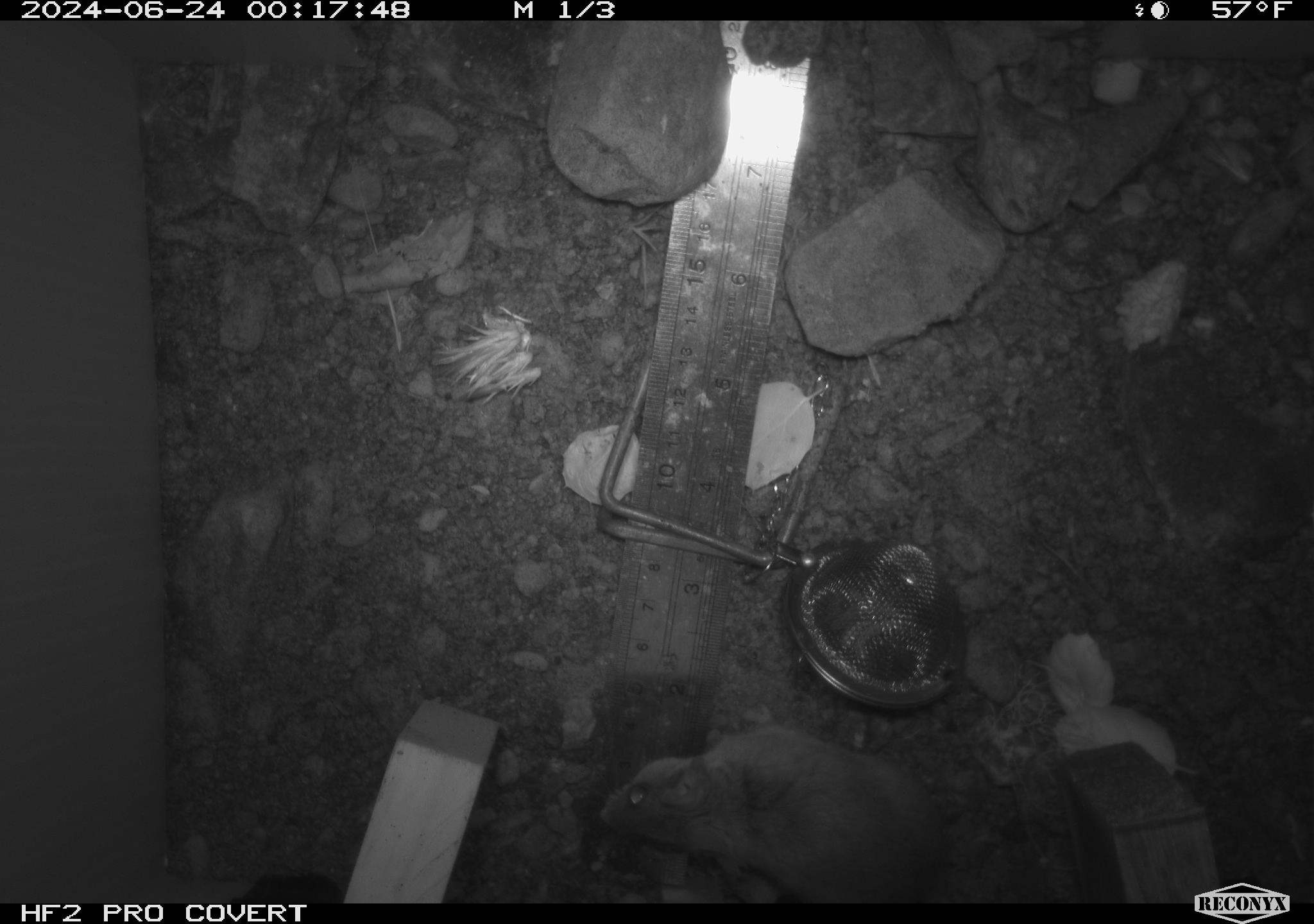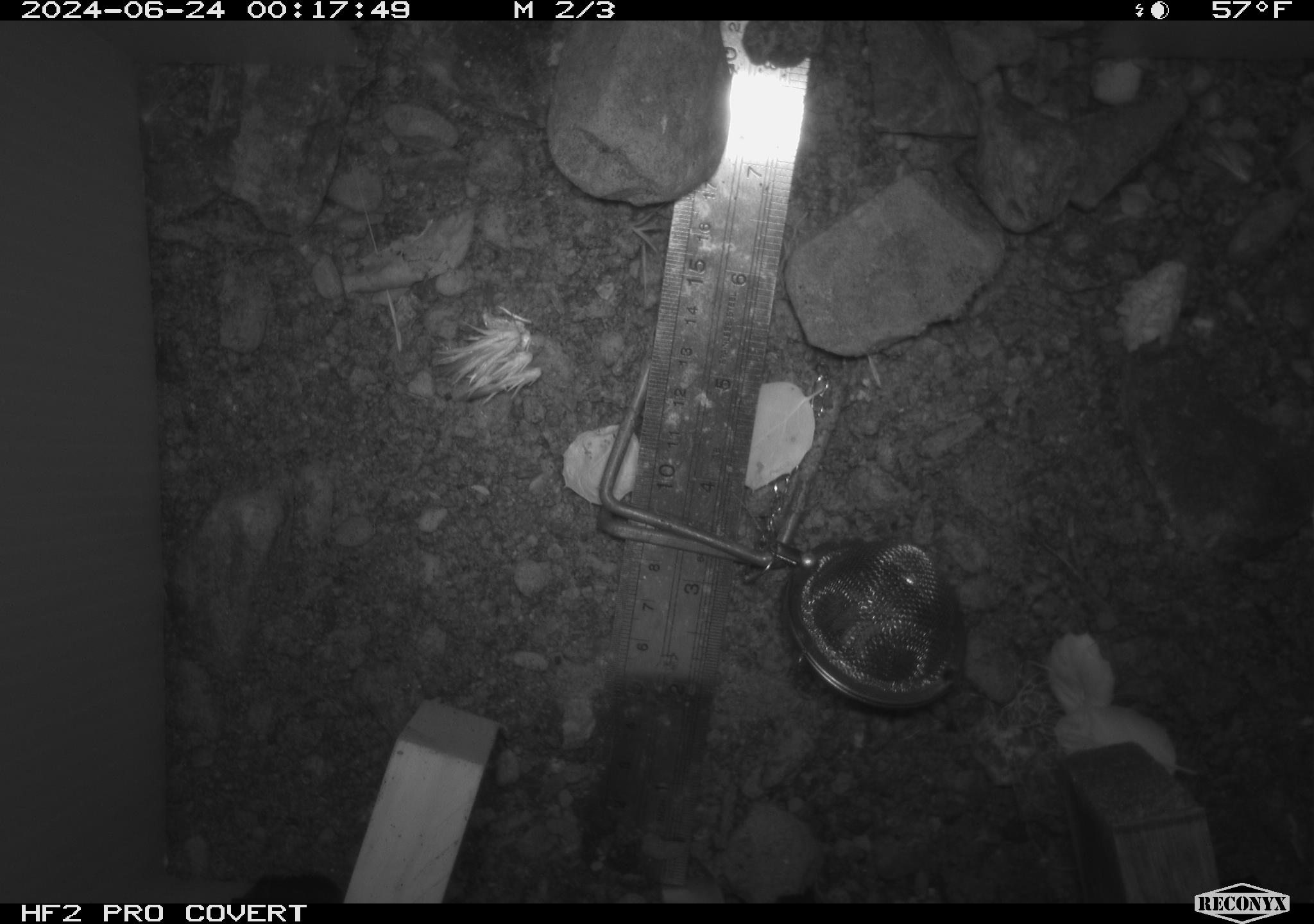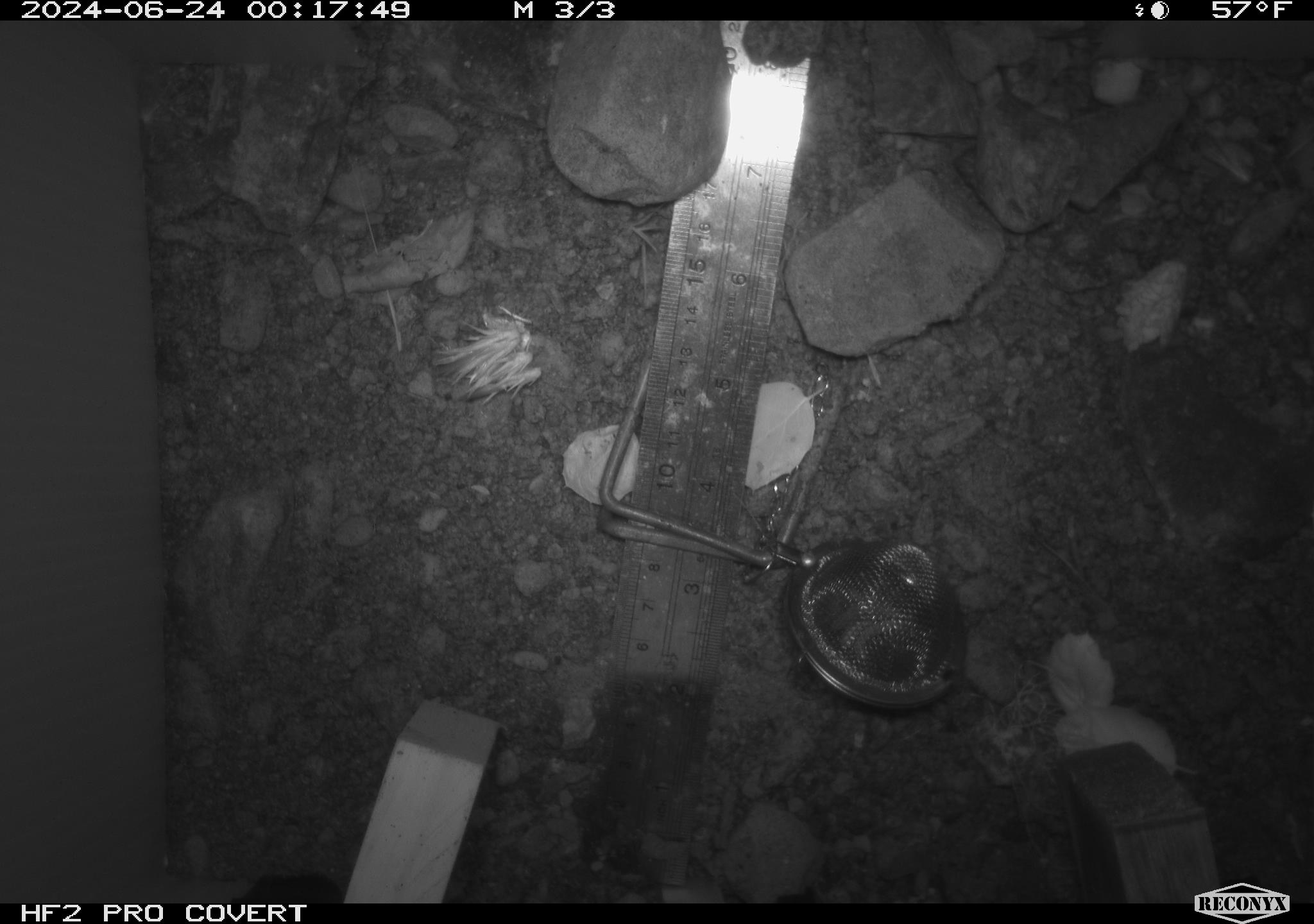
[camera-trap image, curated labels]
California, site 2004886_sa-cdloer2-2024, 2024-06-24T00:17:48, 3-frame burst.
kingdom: Animalia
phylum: Chordata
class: Mammalia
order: Rodentia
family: Heteromyidae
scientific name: Heteromyidae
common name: kangaroo rats and pocket mice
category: heteromyidae family